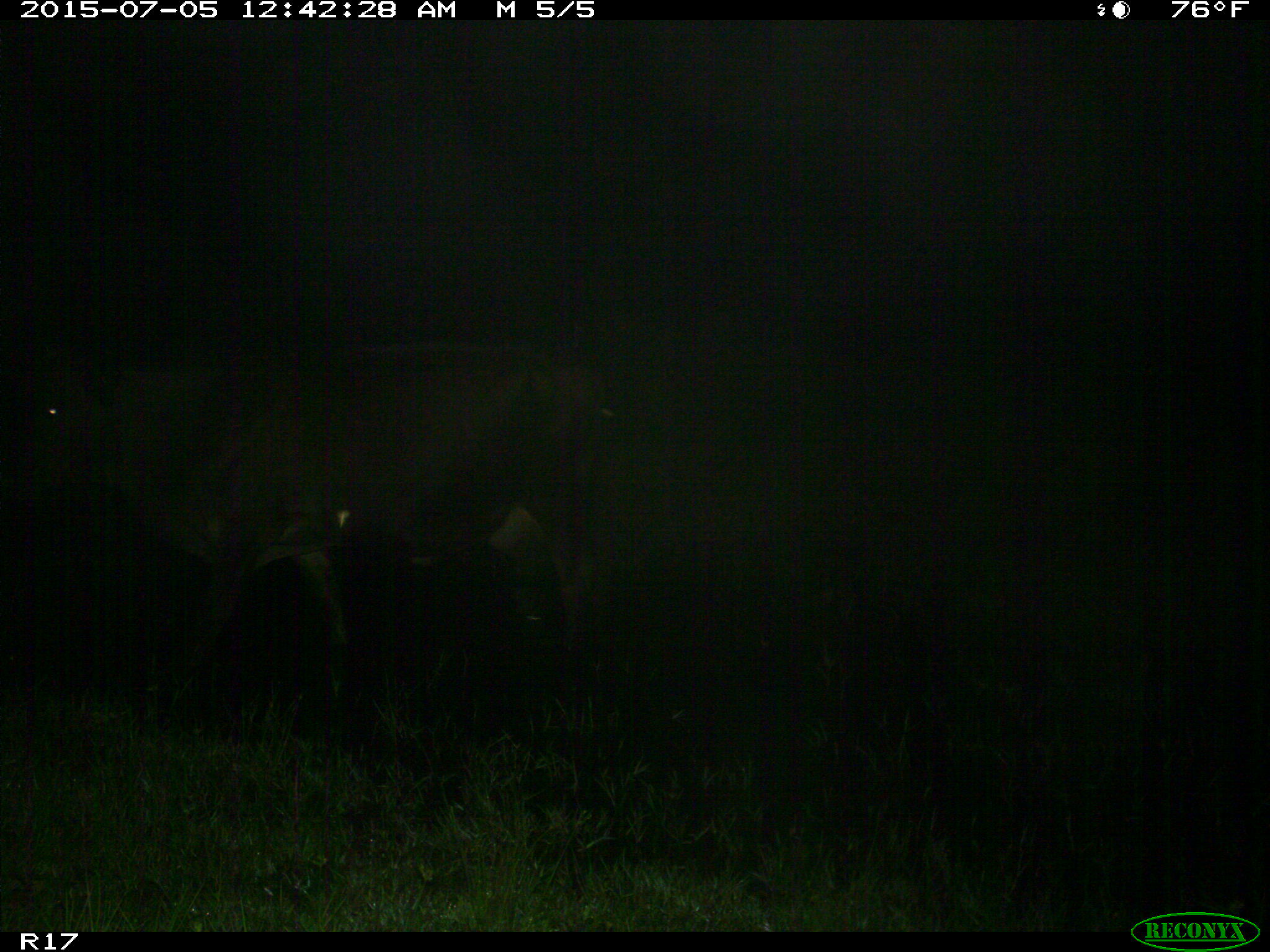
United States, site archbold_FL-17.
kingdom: Animalia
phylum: Chordata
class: Mammalia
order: Artiodactyla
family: Bovidae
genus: Bos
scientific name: Bos taurus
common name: domestic cow